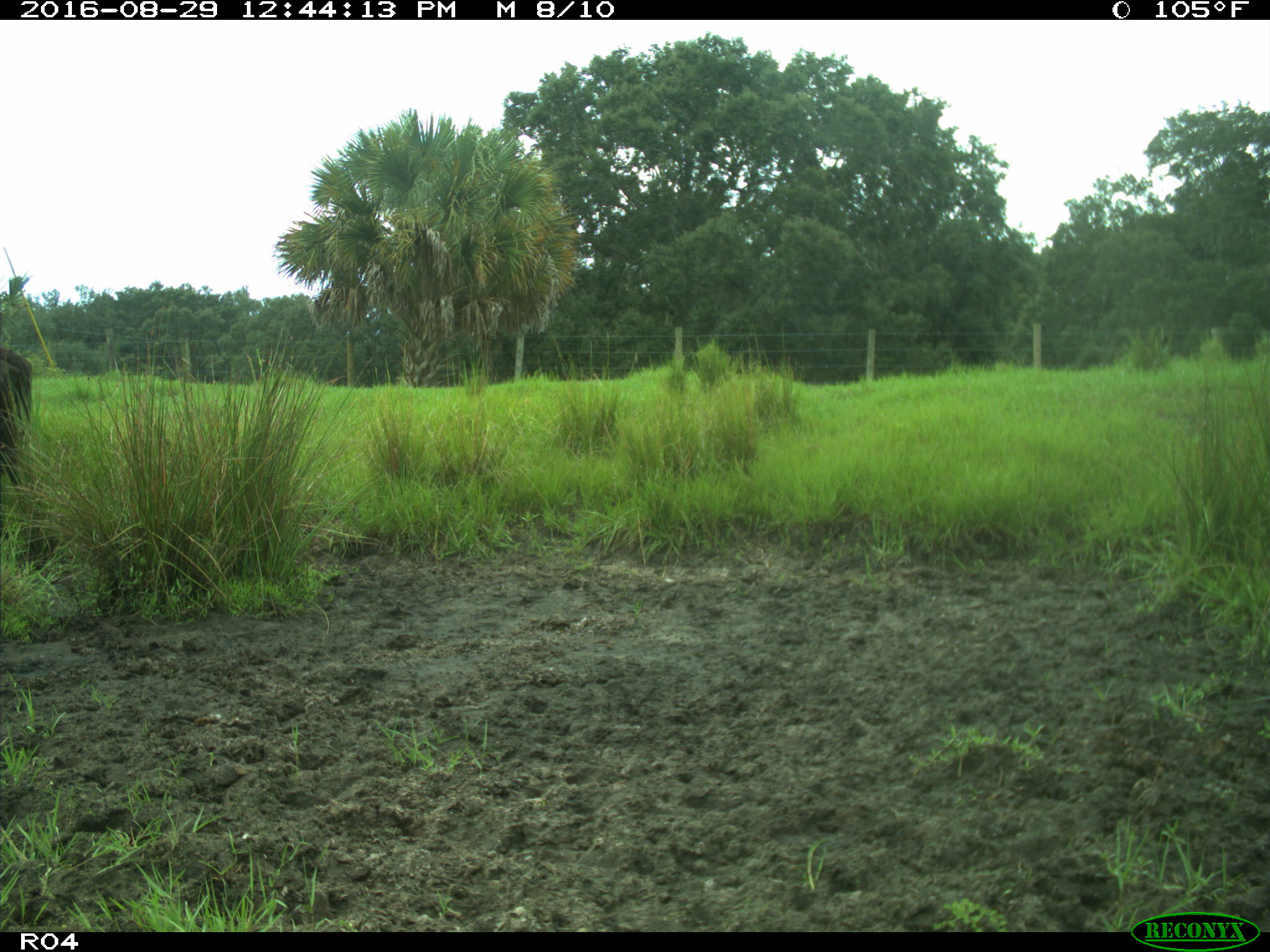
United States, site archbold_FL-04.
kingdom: Animalia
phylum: Chordata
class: Mammalia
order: Artiodactyla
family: Bovidae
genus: Bos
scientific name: Bos taurus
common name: domestic cow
Bos taurus (domestic cow).